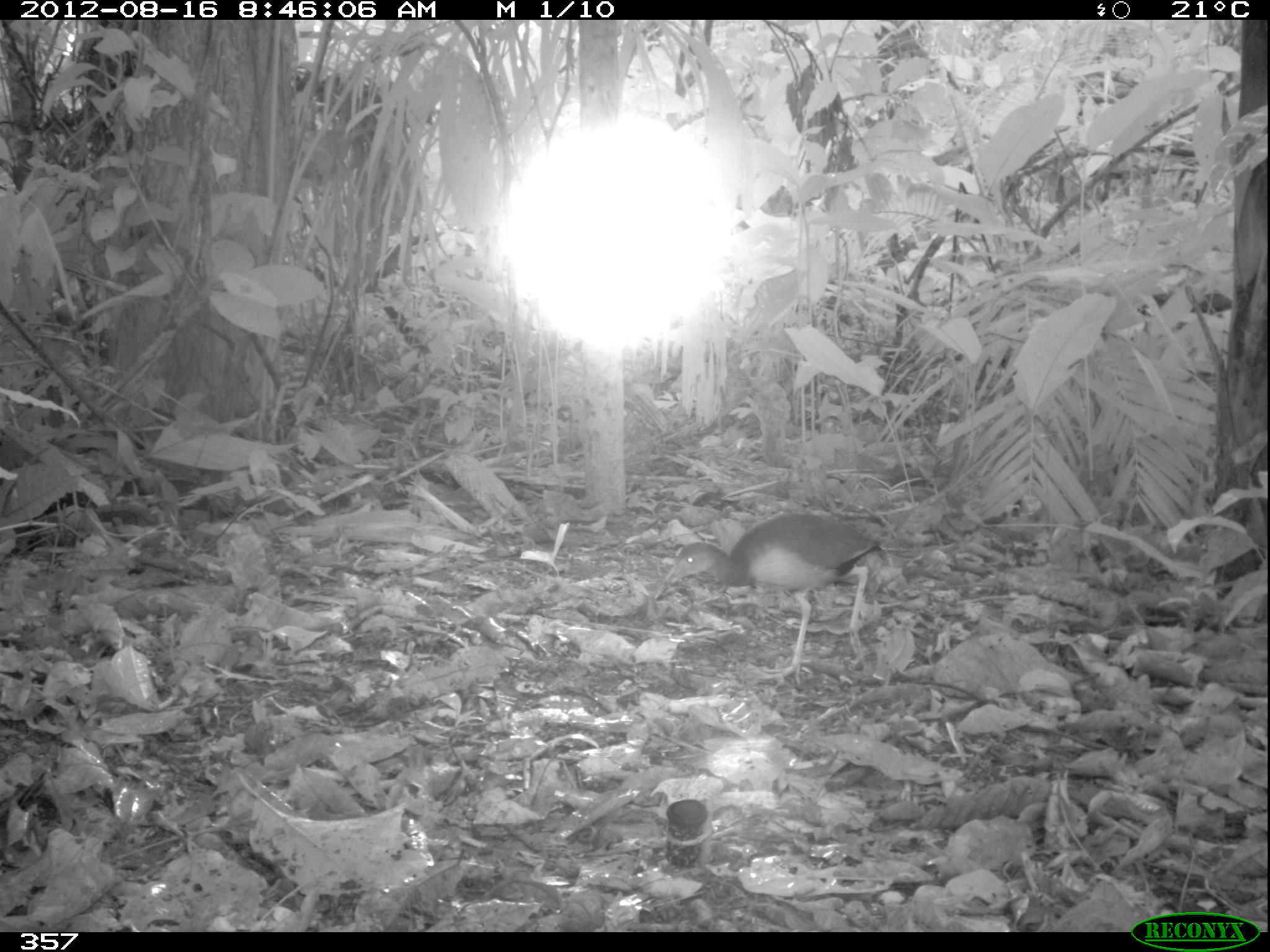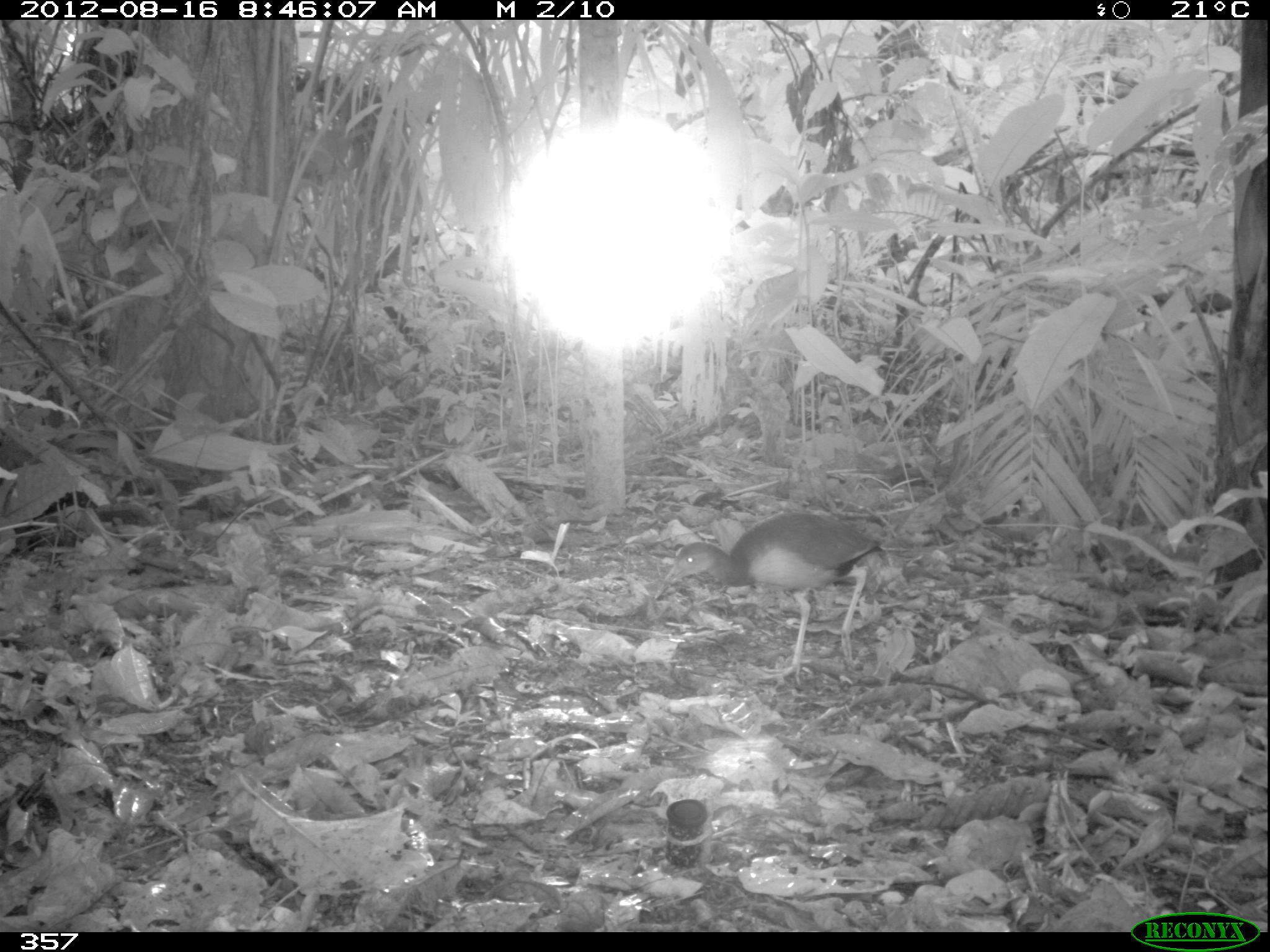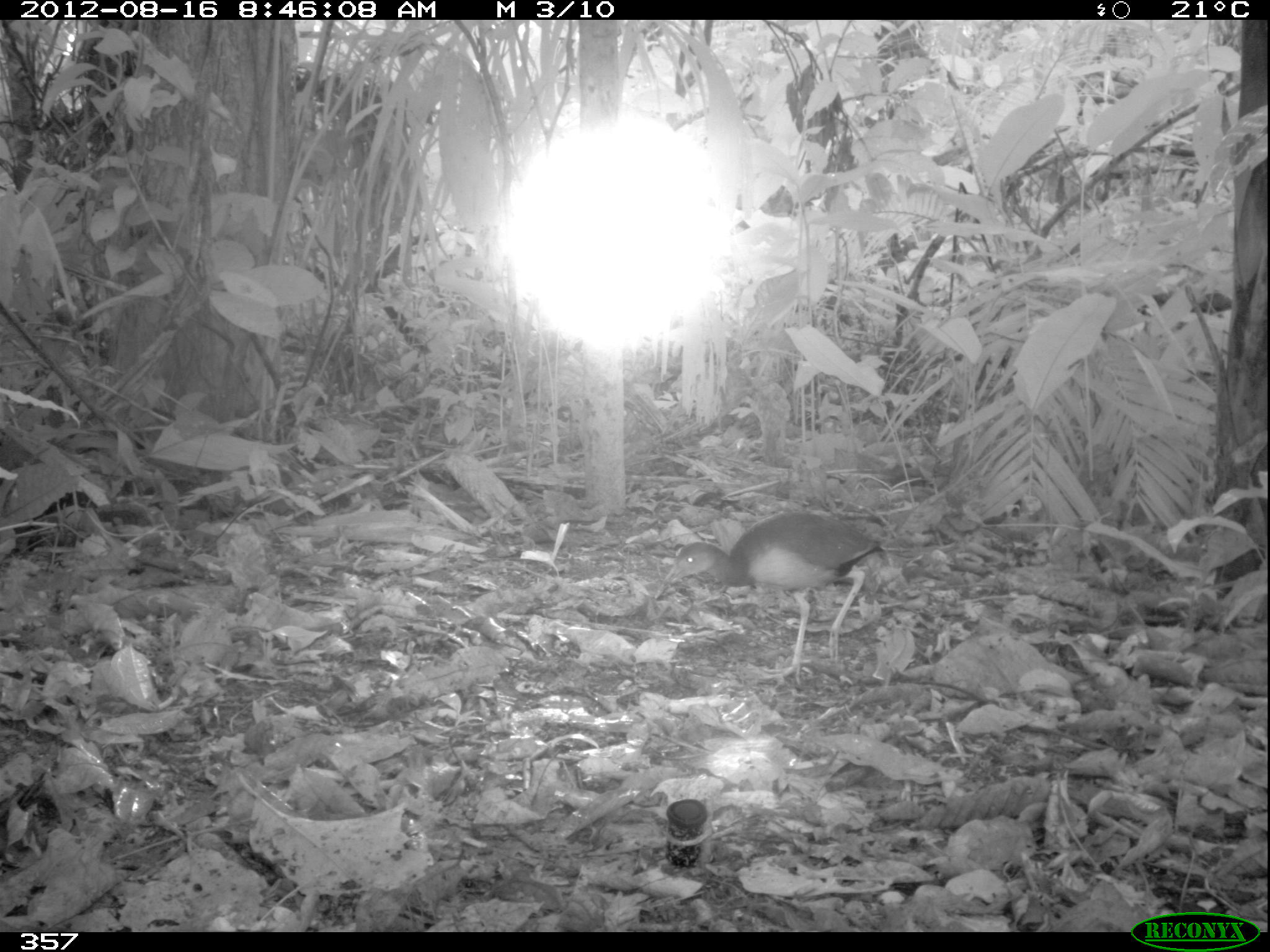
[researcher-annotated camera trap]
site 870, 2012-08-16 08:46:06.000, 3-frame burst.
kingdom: Animalia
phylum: Chordata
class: Aves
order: Gruiformes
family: Rallidae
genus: Aramides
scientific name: Aramides cajaneus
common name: gray-cowled wood-rail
Aramides cajaneus (gray-cowled wood-rail).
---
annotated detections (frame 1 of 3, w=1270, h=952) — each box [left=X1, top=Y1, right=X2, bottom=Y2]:
aramides cajaneus: [left=661, top=510, right=883, bottom=686]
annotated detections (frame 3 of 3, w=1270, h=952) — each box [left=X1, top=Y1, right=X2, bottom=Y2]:
aramides cajaneus: [left=654, top=510, right=881, bottom=685]